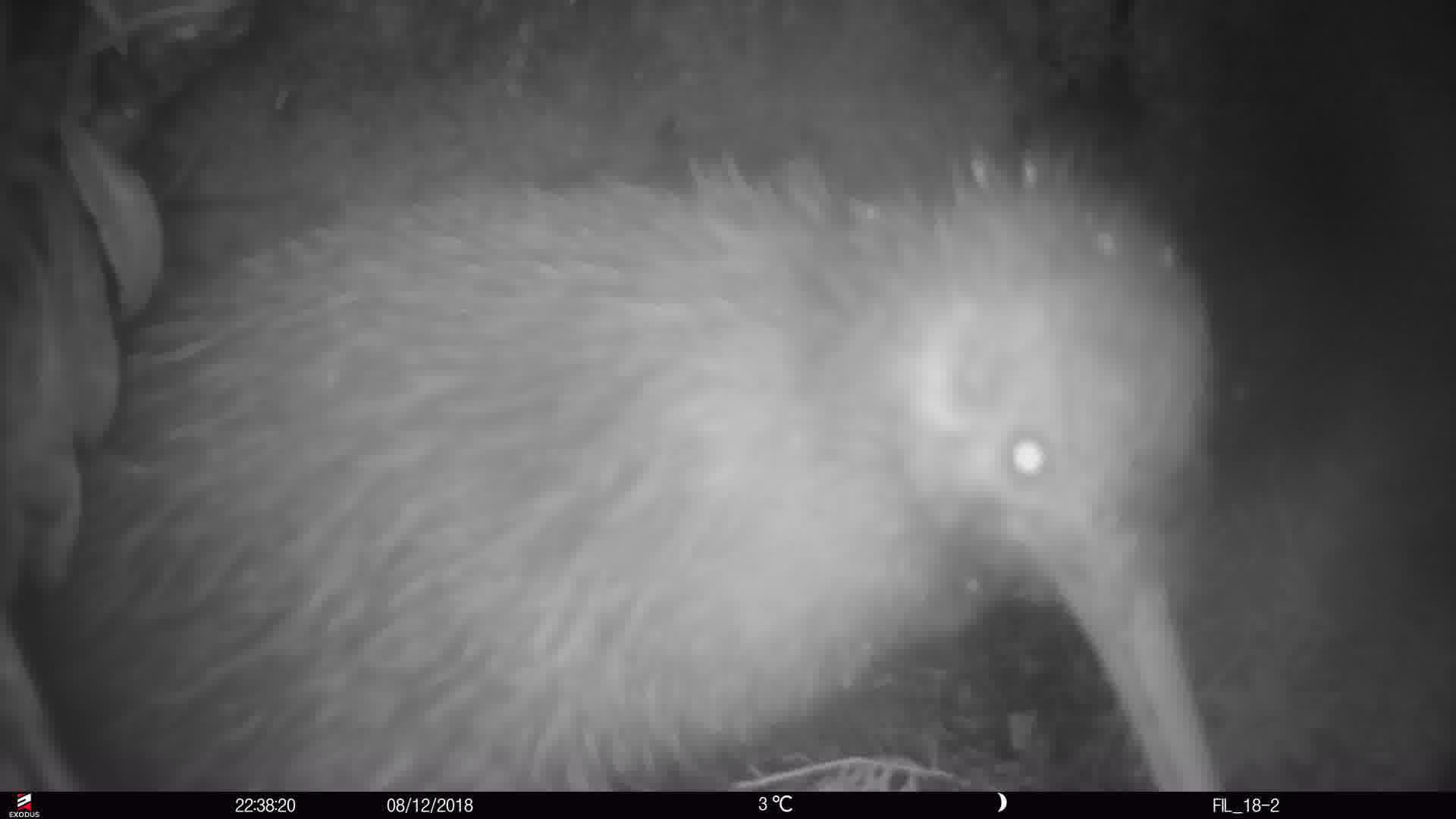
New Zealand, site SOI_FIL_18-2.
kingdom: Animalia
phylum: Chordata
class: Aves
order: Apterygiformes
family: Apterygidae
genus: Apteryx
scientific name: Apteryx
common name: kiwi